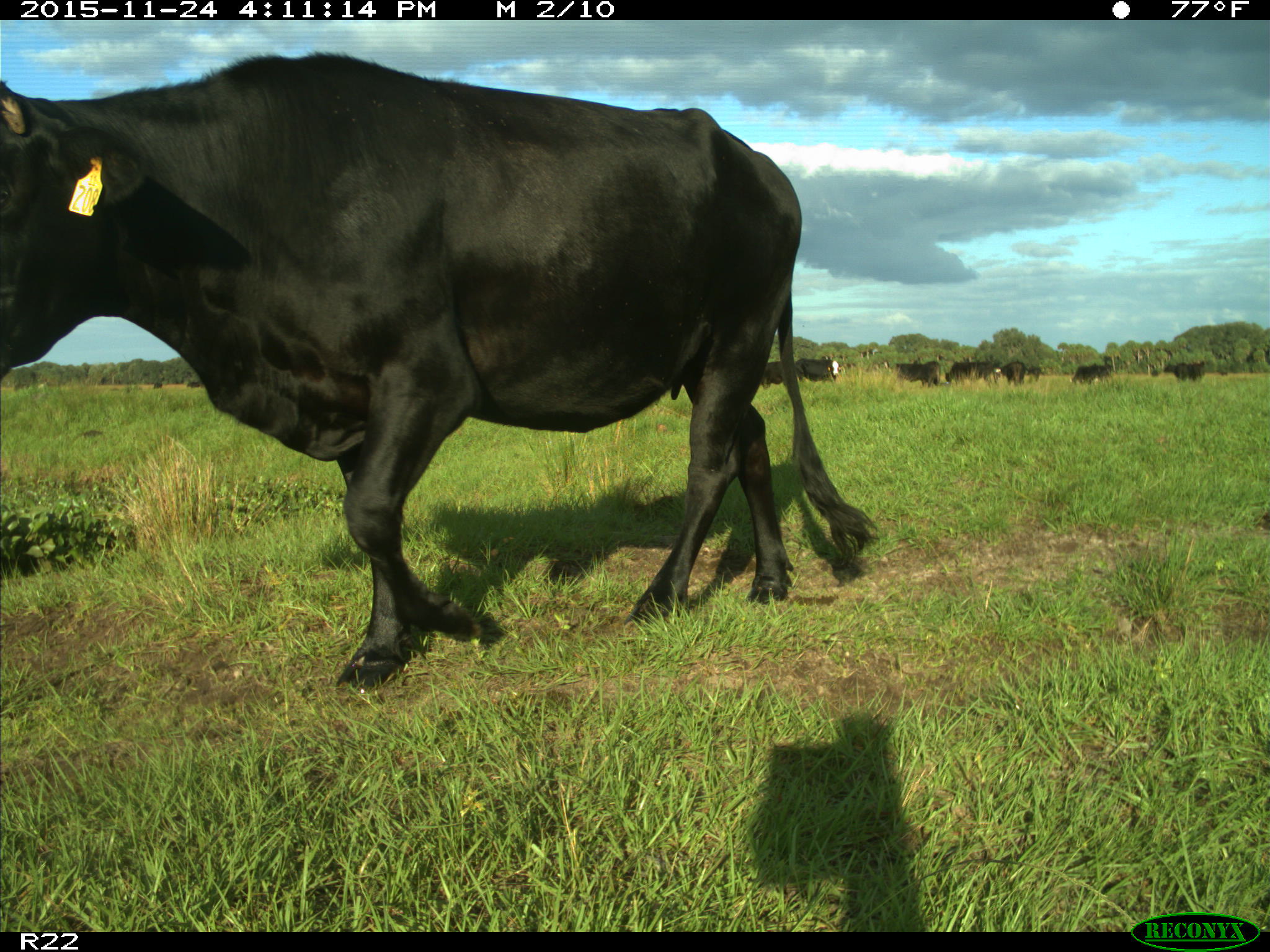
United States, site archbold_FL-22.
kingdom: Animalia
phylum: Chordata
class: Mammalia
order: Artiodactyla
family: Bovidae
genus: Bos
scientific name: Bos taurus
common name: domestic cow